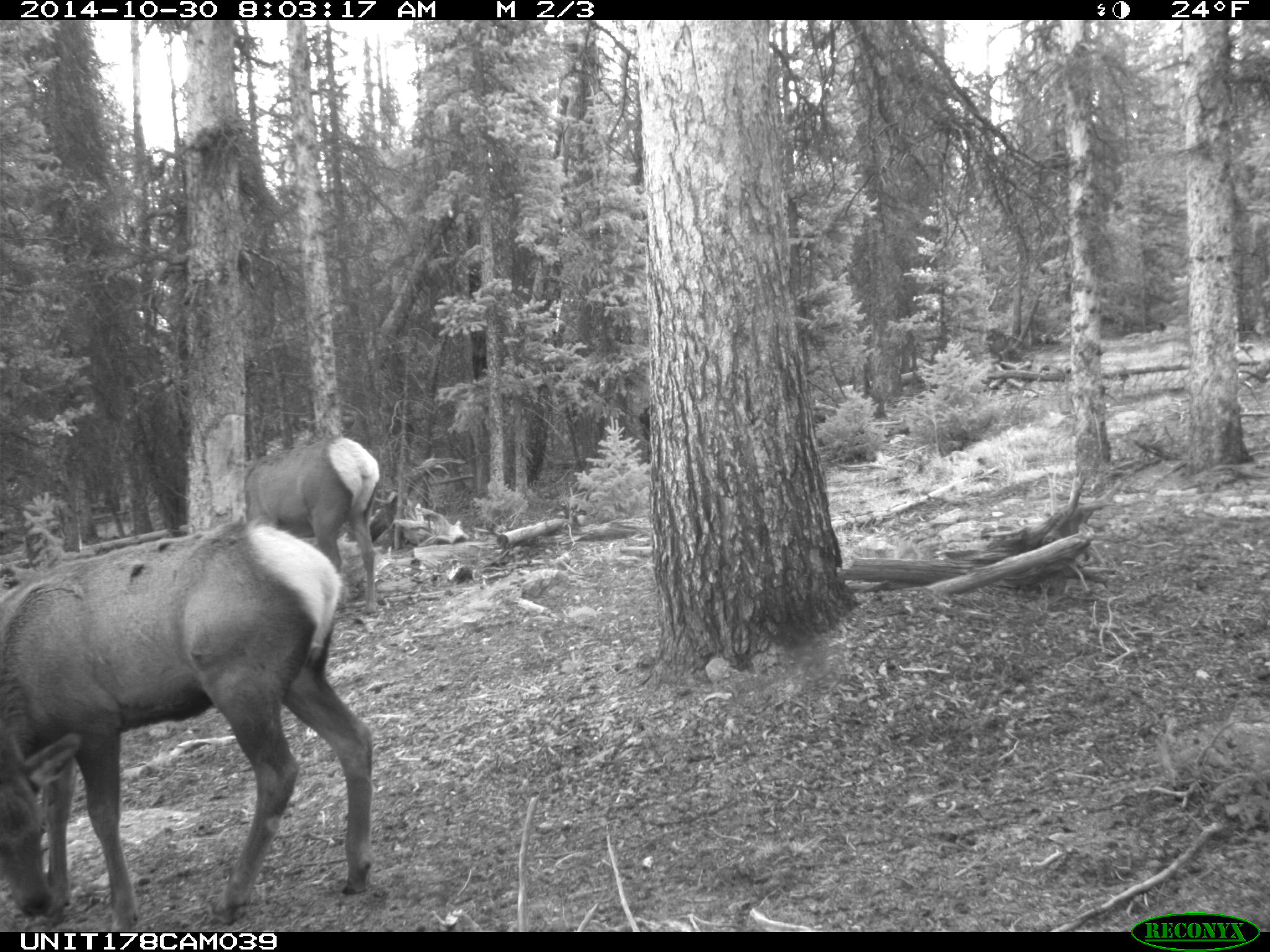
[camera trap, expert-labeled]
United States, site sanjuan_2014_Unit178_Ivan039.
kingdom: Animalia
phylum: Chordata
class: Mammalia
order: Artiodactyla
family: Cervidae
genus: Cervus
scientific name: Cervus elaphus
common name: red deer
Cervus elaphus (red deer).